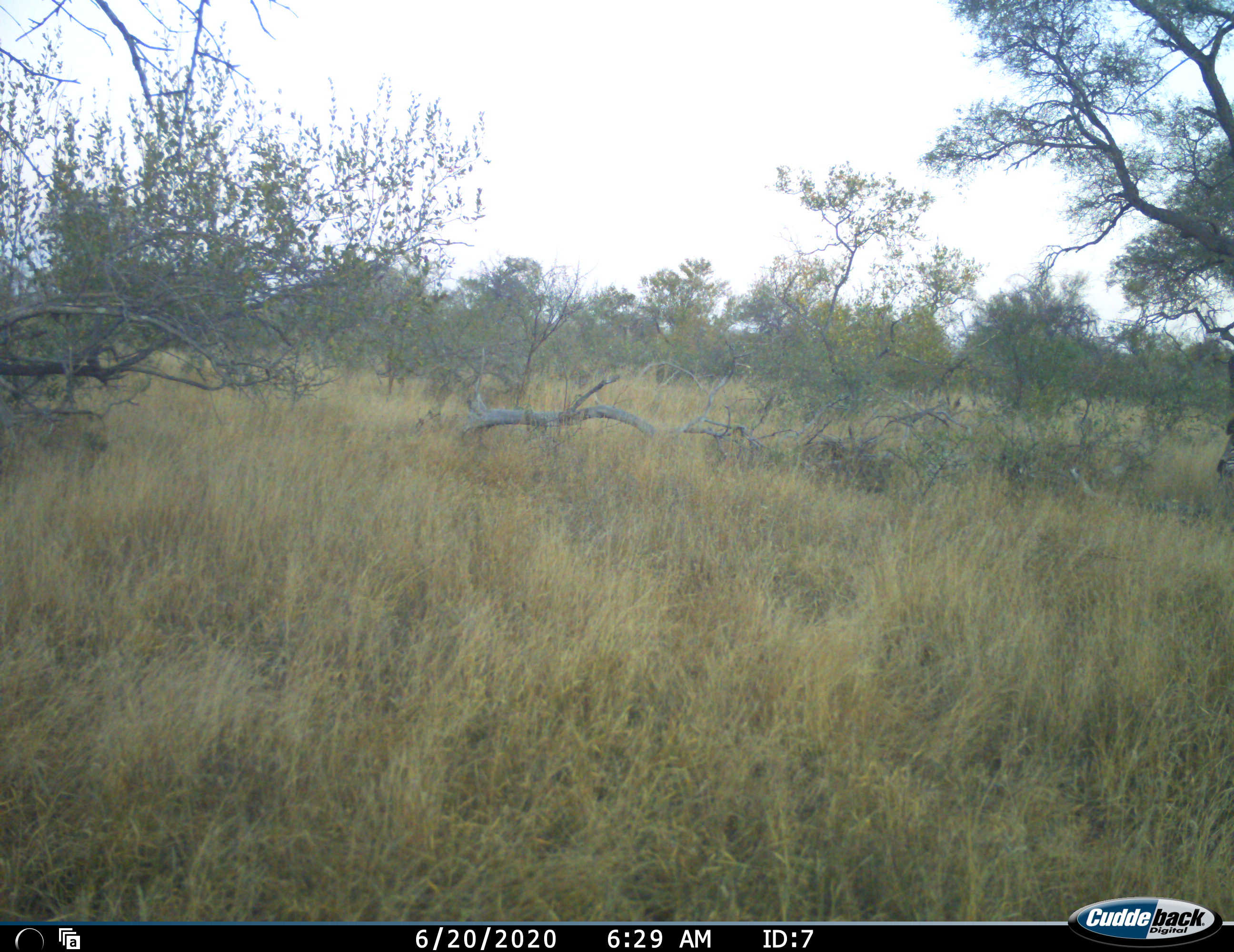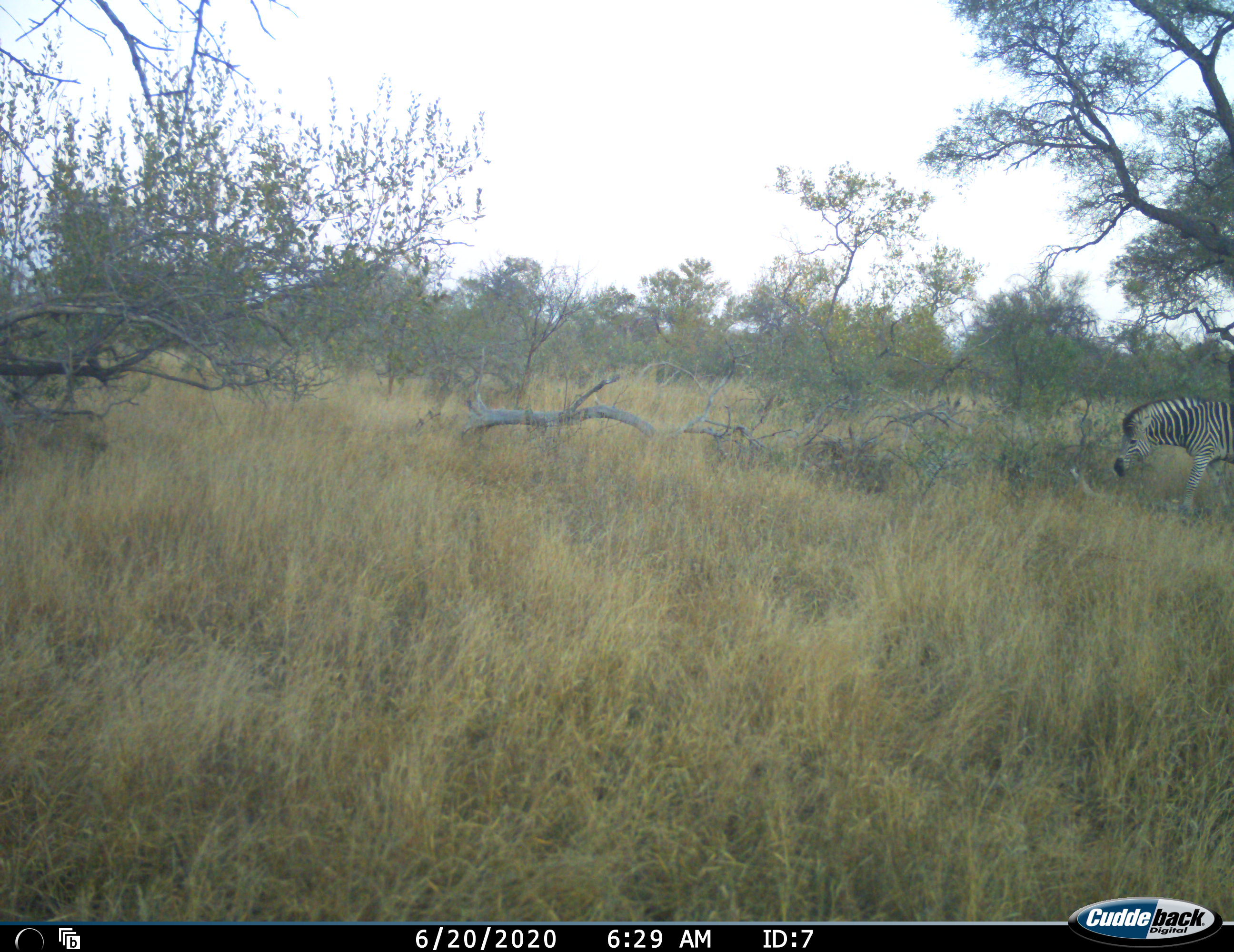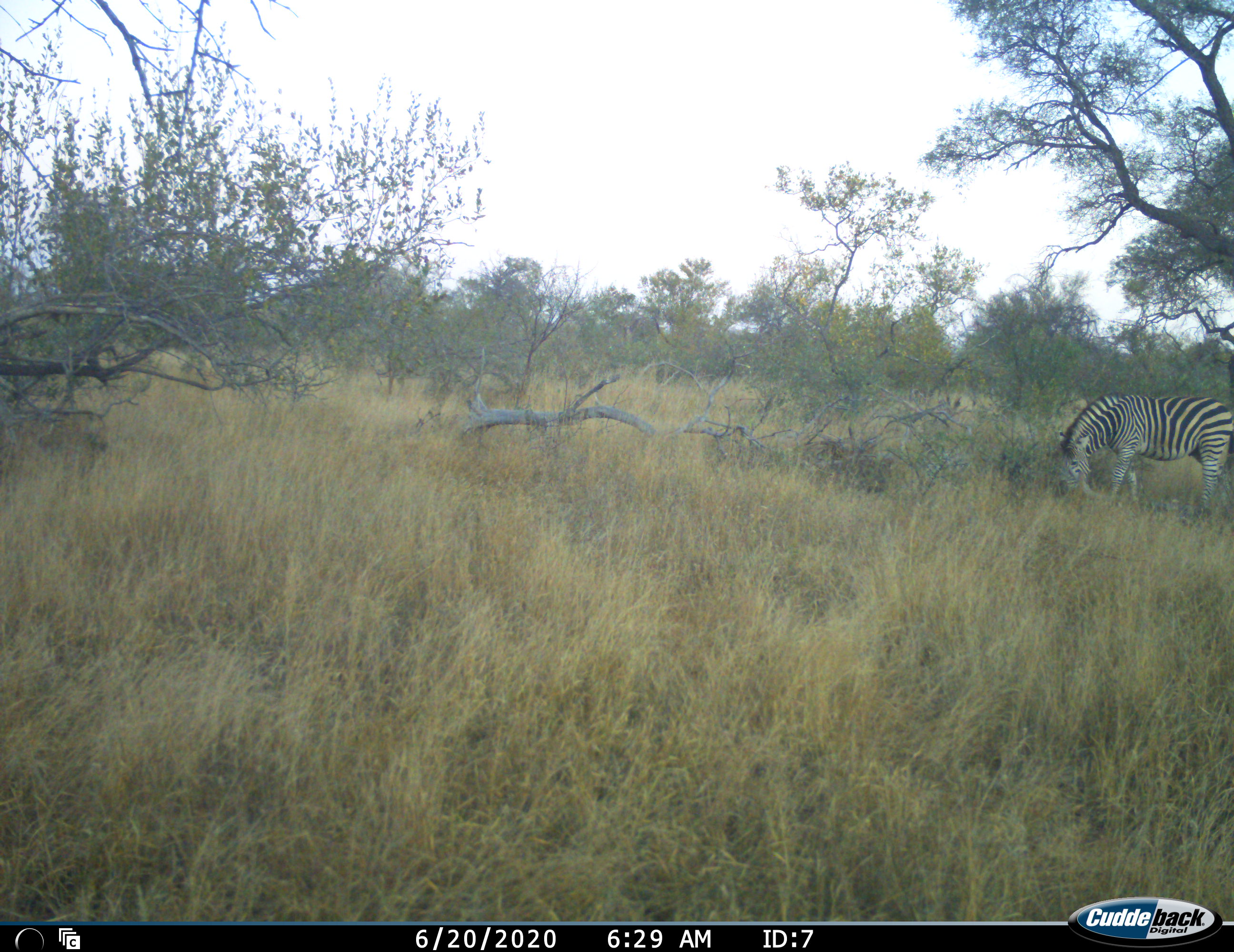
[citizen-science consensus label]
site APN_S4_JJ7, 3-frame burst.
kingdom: Animalia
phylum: Chordata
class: Mammalia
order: Perissodactyla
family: Equidae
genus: Equus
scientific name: Equus quagga burchellii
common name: burchell's zebra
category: zebraburchells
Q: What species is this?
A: Zebraburchells (burchell's zebra) (Equus quagga burchellii).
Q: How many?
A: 1.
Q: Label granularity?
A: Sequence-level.